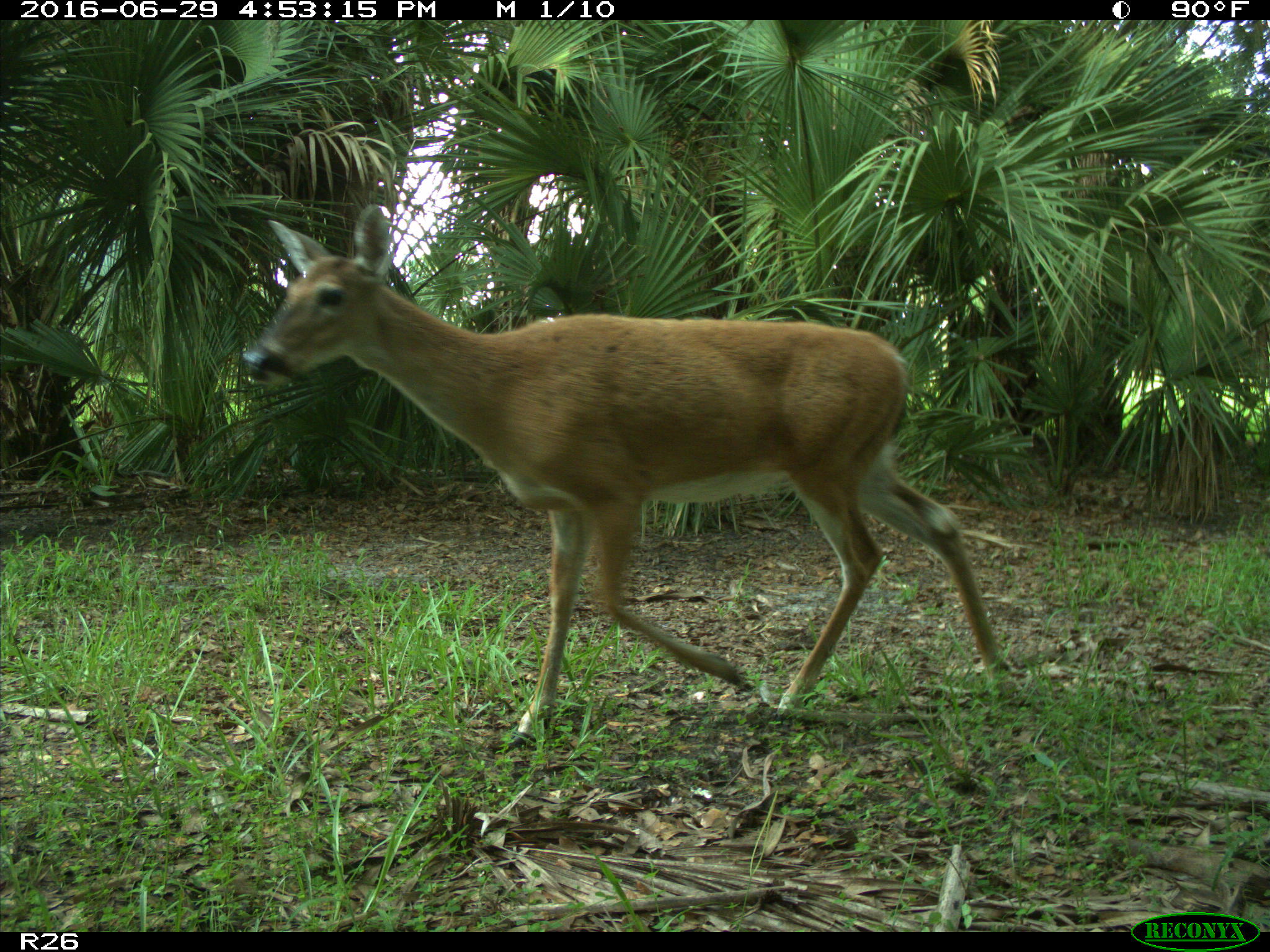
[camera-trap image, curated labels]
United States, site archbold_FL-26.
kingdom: Animalia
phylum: Chordata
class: Mammalia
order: Artiodactyla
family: Cervidae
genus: Odocoileus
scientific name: Odocoileus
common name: deer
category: unidentified deer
Unidentified deer (deer) (Odocoileus).